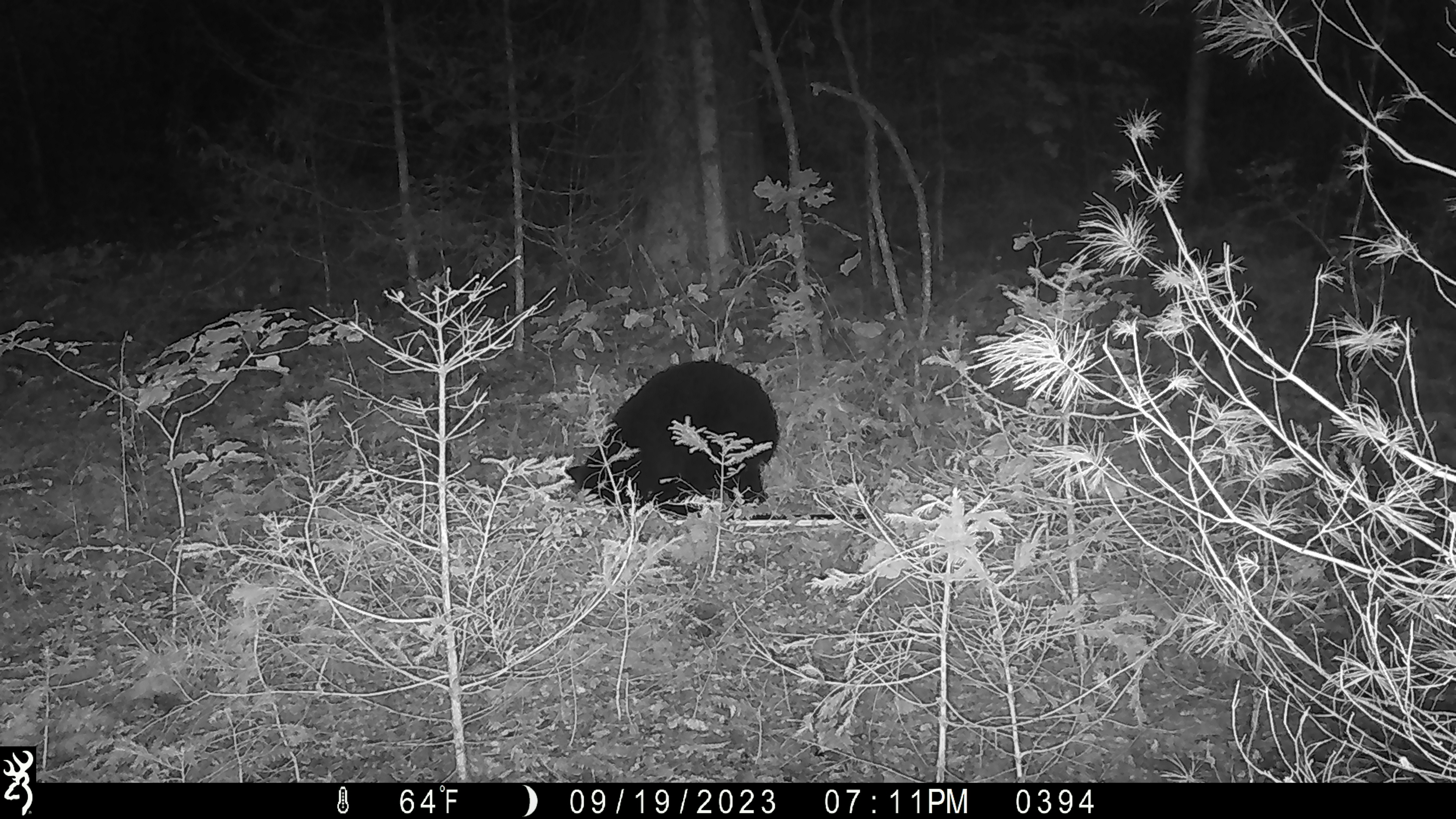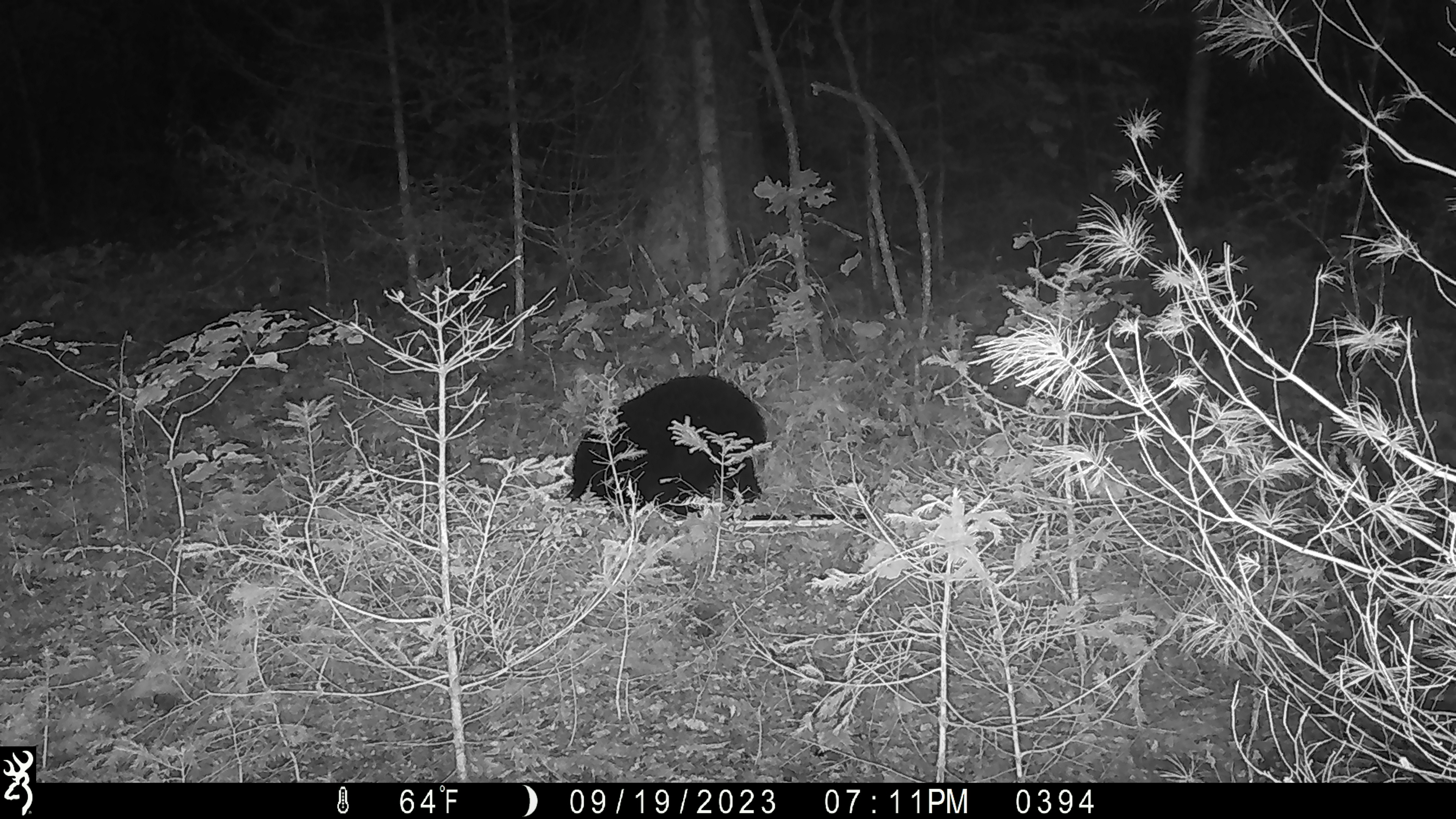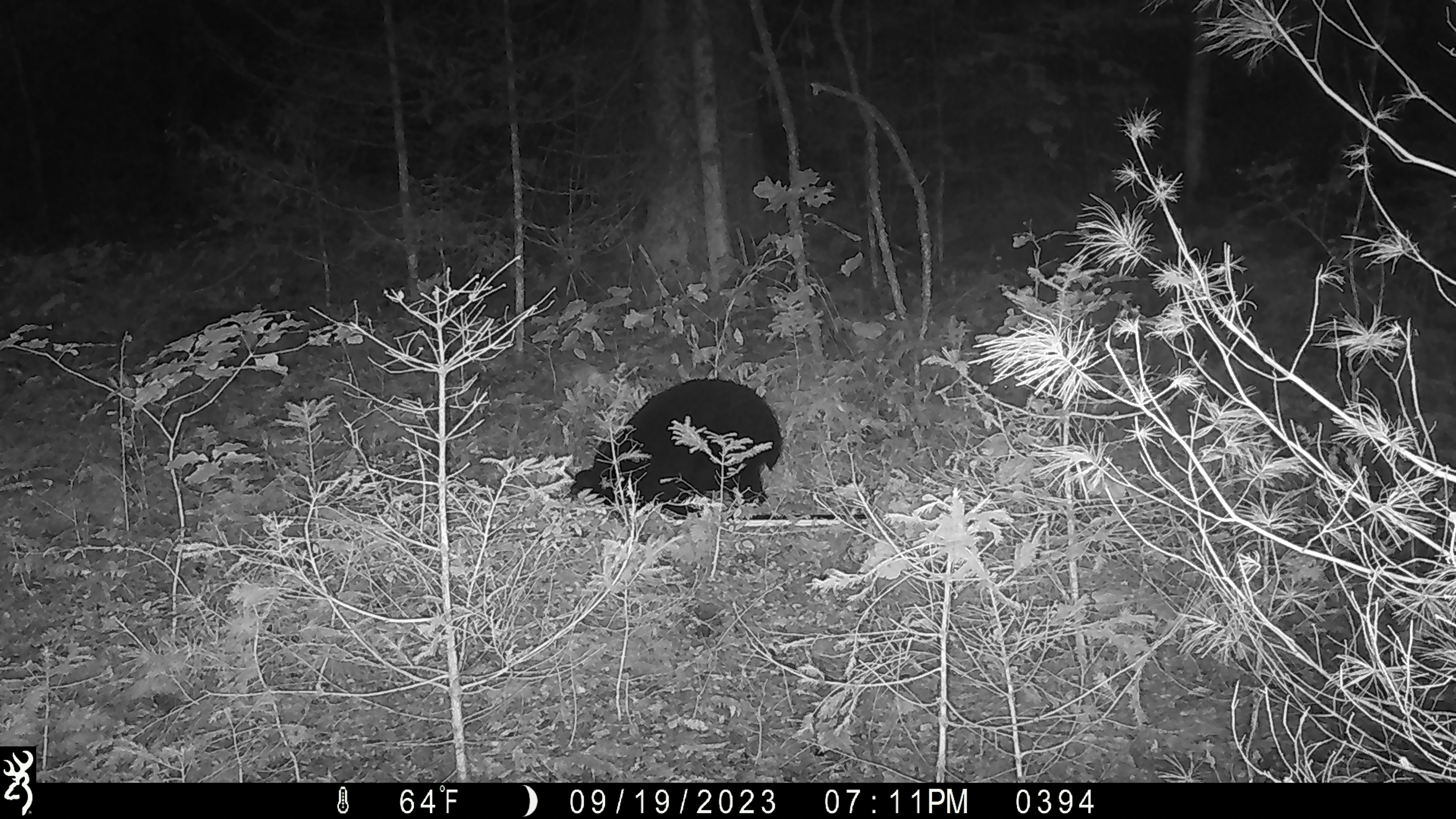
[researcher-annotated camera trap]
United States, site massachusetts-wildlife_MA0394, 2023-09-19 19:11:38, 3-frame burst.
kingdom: Animalia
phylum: Chordata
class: Mammalia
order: Carnivora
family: Ursidae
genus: Ursus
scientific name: Ursus americanus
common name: black bear